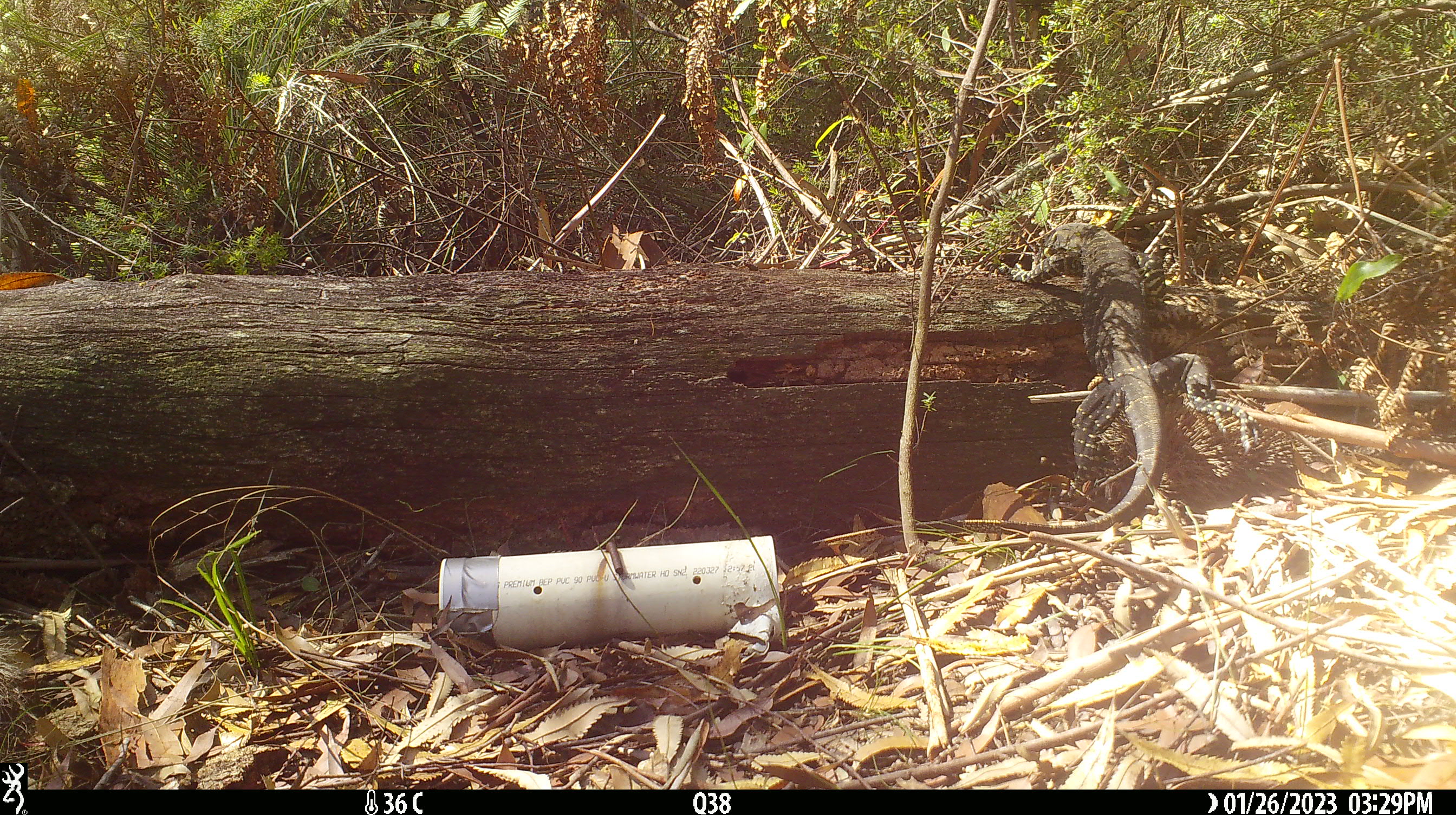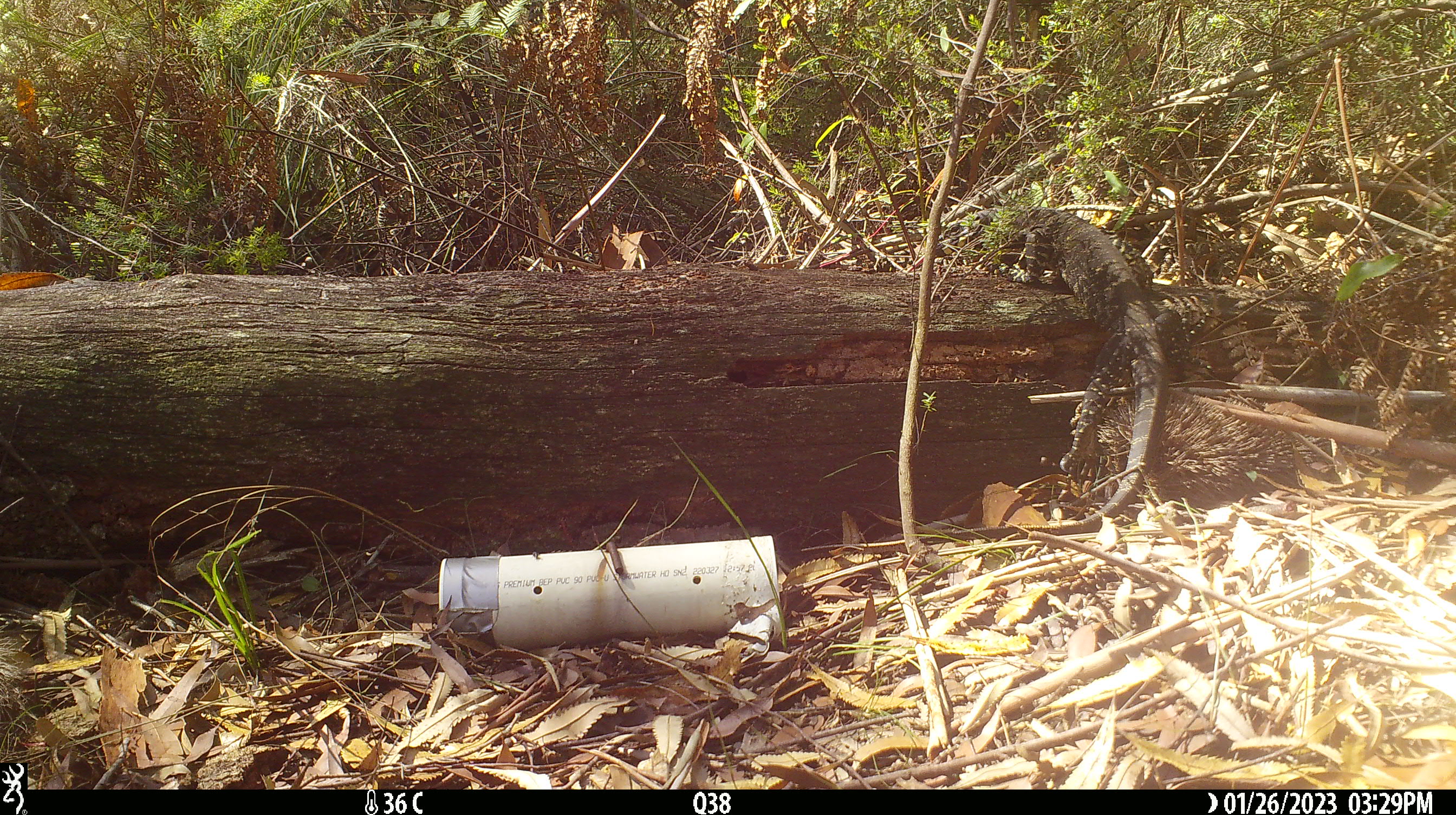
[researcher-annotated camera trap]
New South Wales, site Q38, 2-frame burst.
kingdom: Animalia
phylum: Chordata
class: Reptilia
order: Squamata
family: Varanidae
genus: Varanus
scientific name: Varanus varius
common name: lace monitor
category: goanna